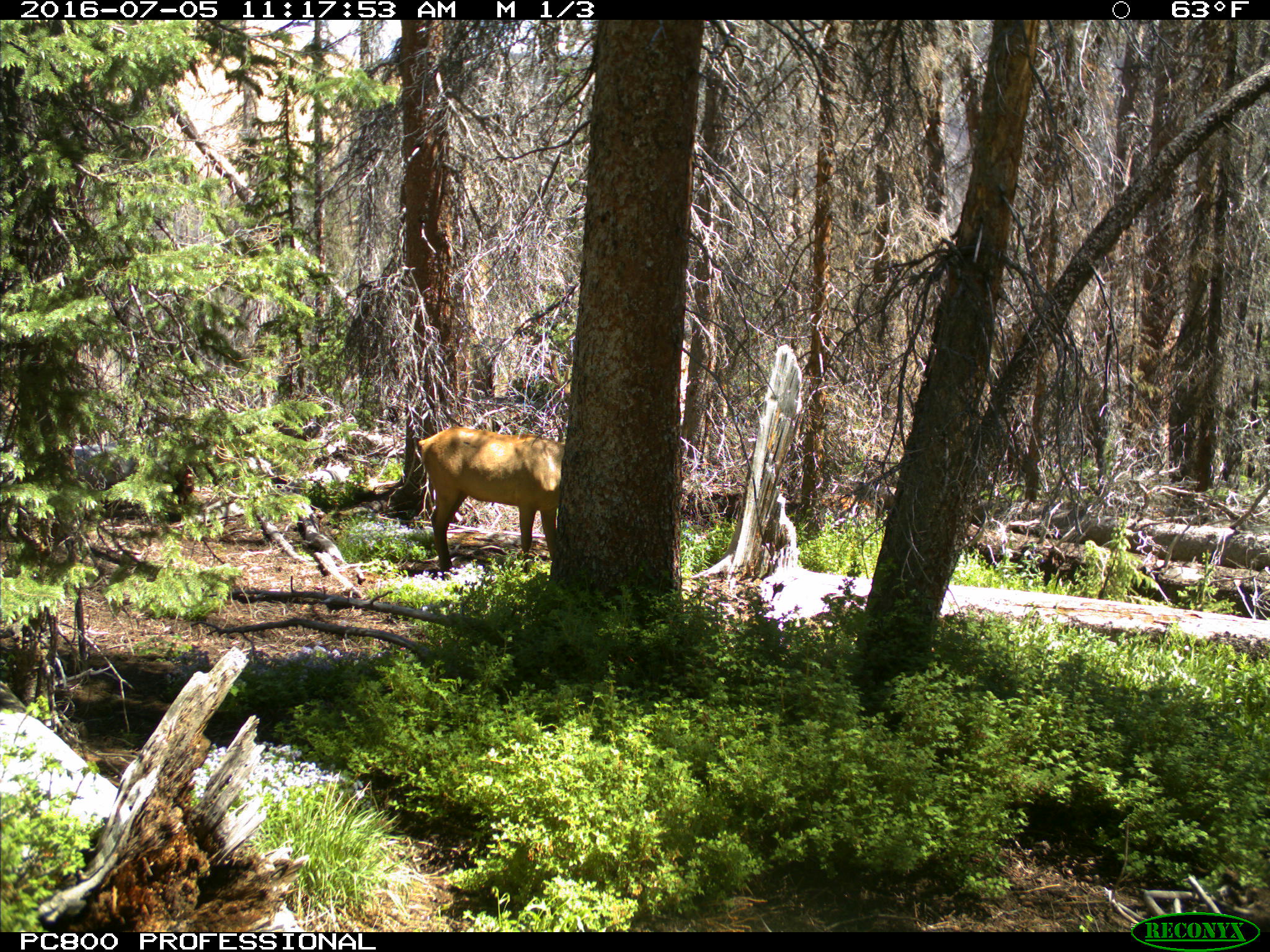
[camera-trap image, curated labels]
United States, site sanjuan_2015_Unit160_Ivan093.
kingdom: Animalia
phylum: Chordata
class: Mammalia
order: Artiodactyla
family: Cervidae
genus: Cervus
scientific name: Cervus elaphus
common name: red deer